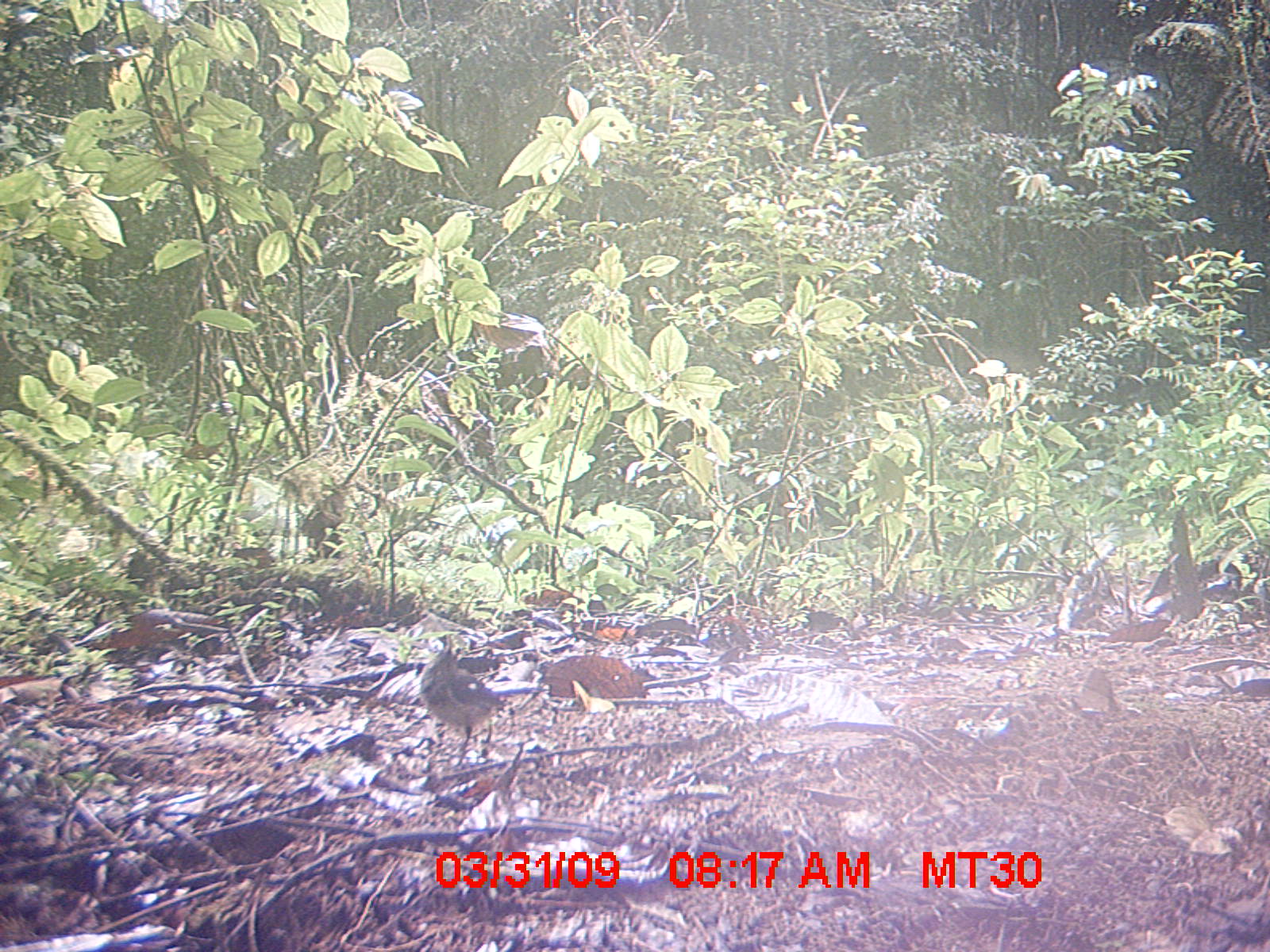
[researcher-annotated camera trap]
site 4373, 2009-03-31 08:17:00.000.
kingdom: Animalia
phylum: Chordata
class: Aves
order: Passeriformes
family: Muscicapidae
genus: Copsychus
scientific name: Copsychus albospecularis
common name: madagascar magpie-robin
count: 1